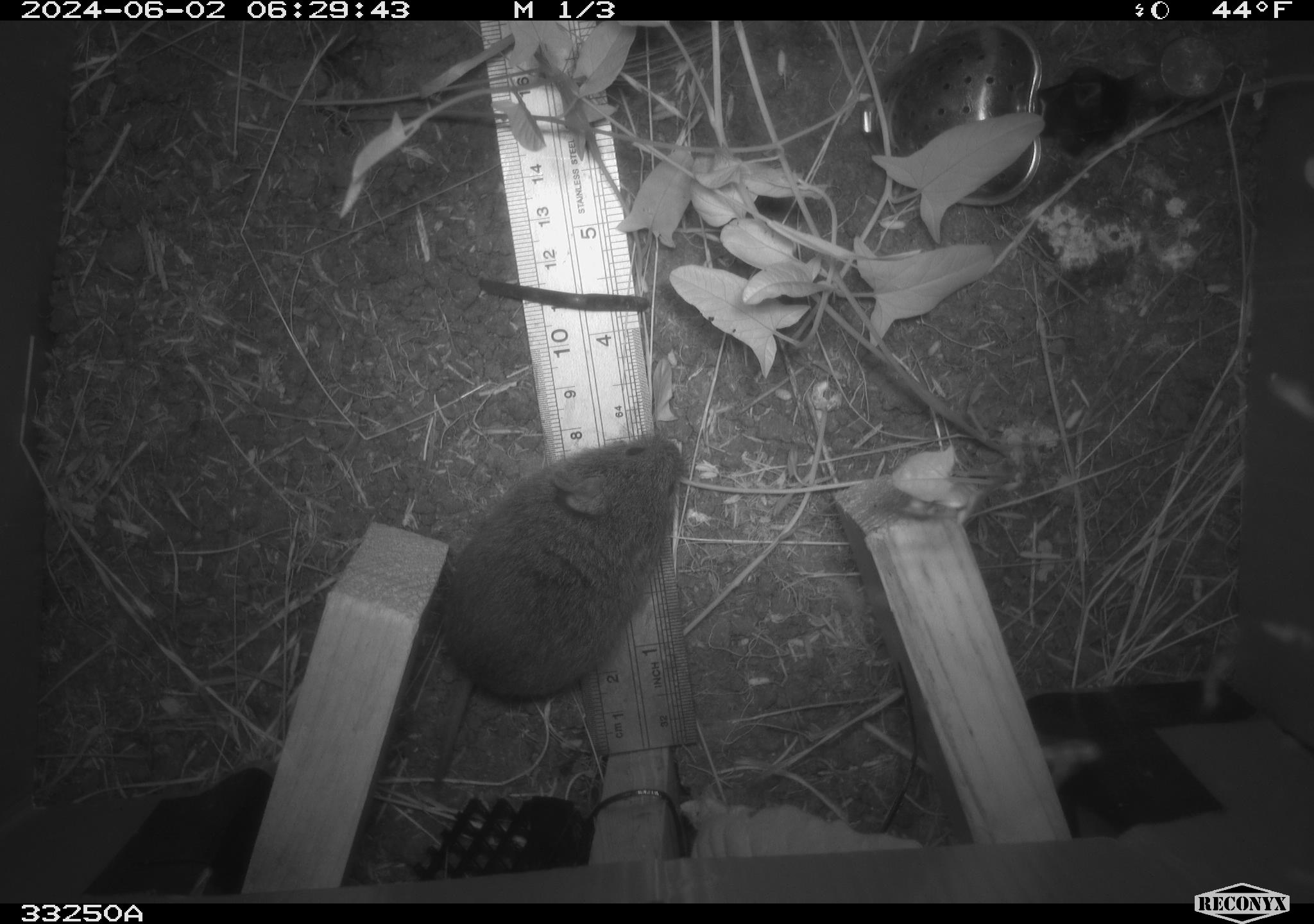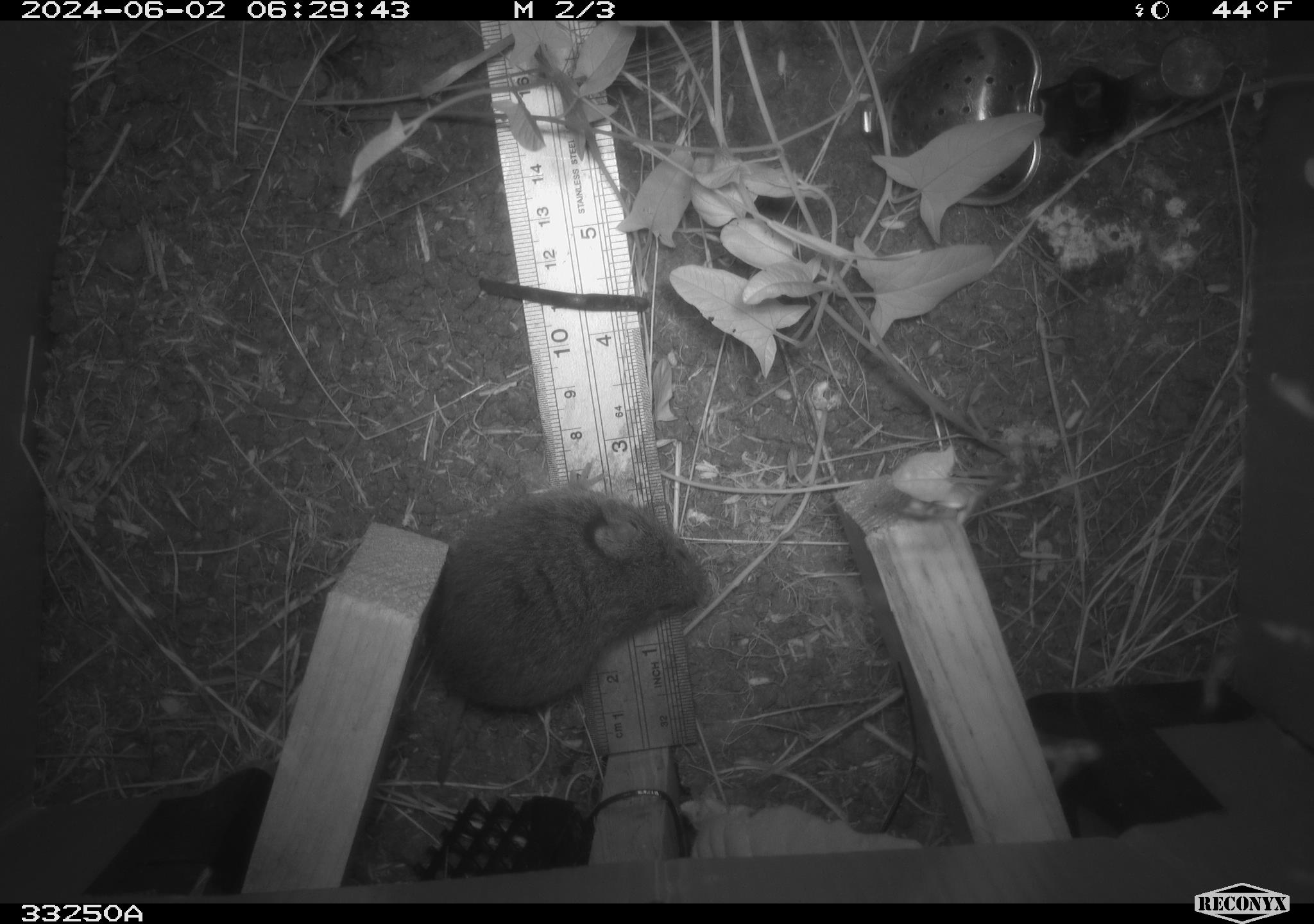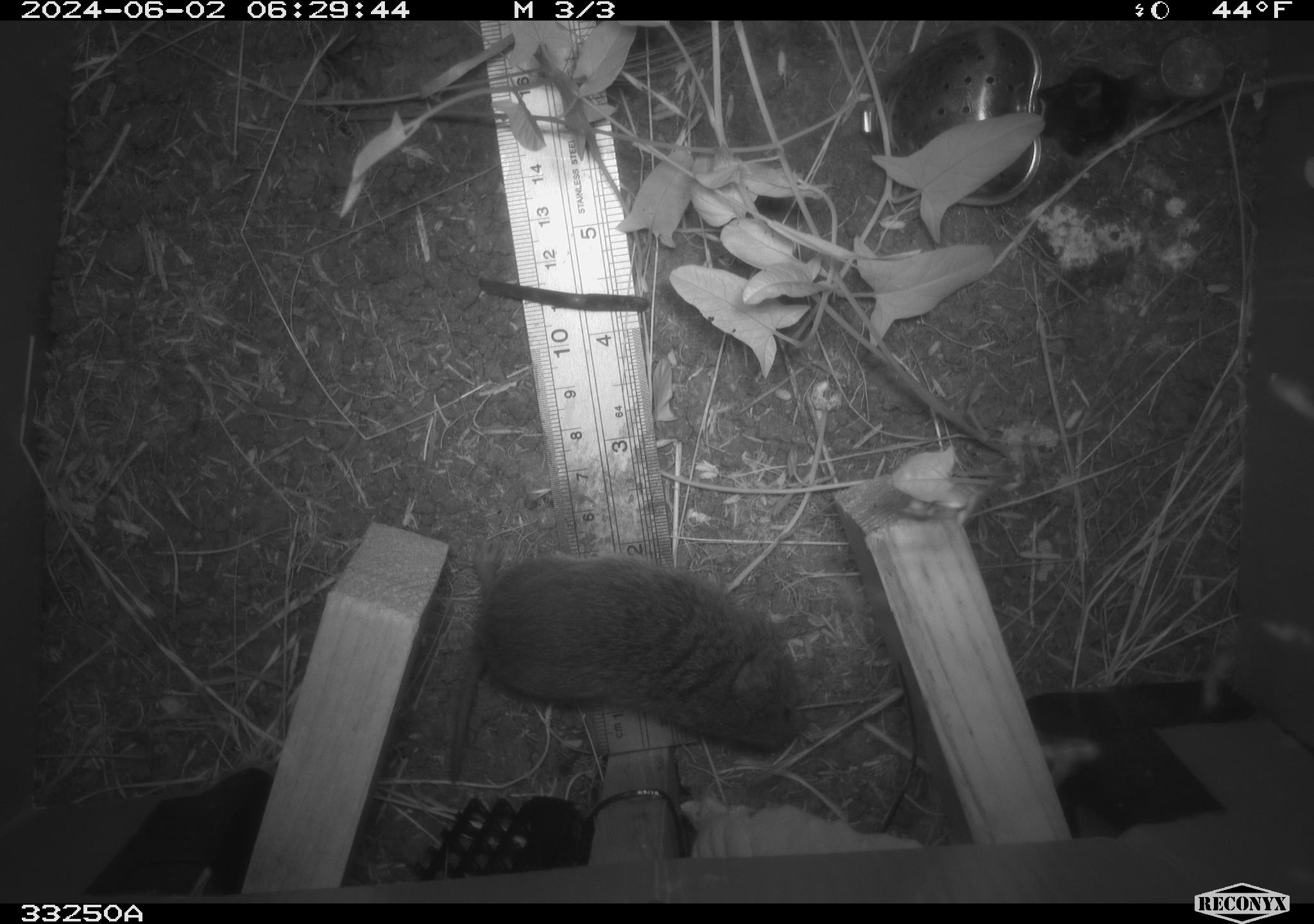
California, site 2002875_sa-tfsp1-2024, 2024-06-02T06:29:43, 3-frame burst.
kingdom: Animalia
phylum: Chordata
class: Mammalia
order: Rodentia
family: Cricetidae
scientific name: Arvicolinae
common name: voles, lemmings, and muskrats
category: arvicolinae subfamily